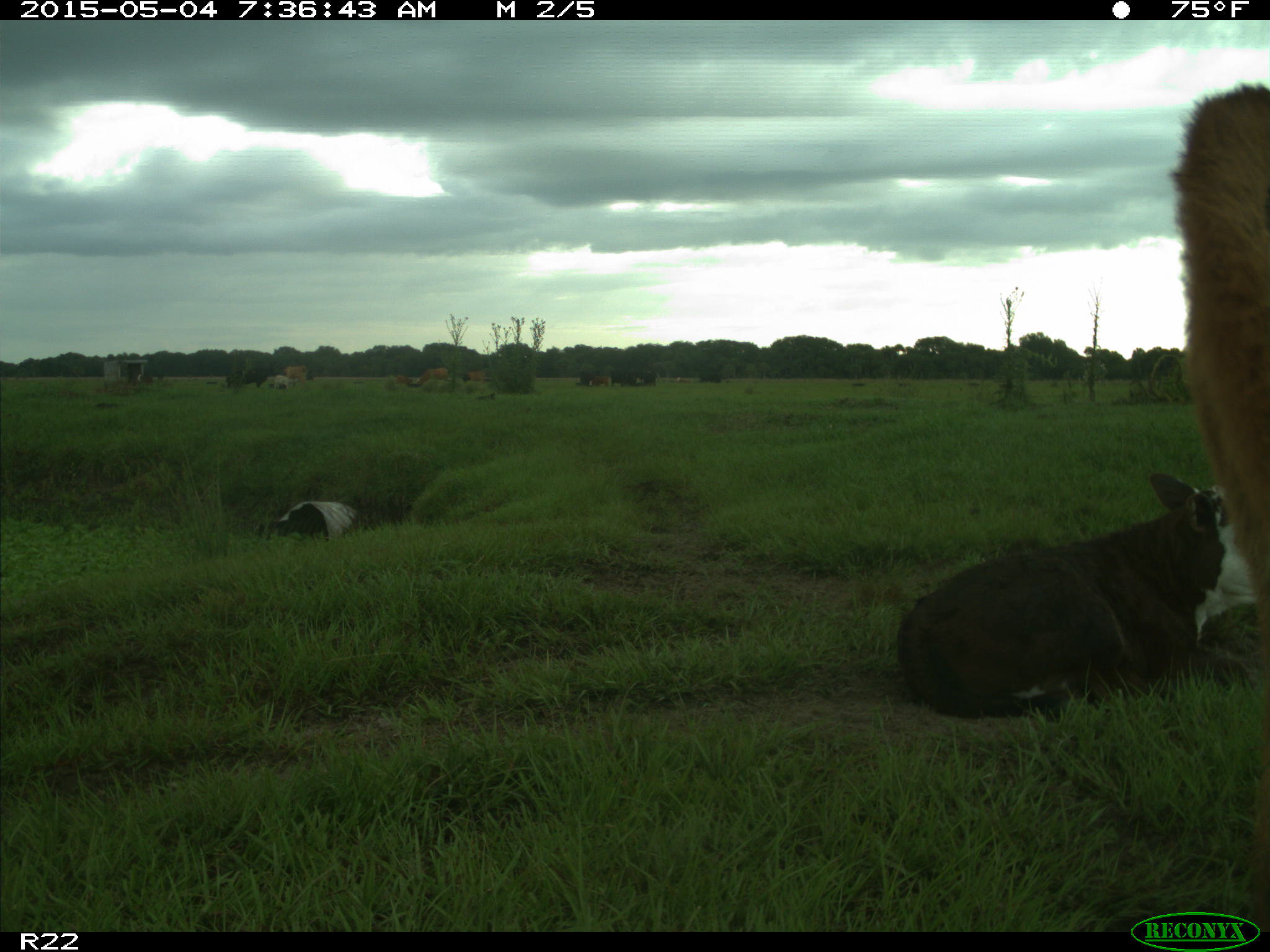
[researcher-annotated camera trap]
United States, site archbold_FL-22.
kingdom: Animalia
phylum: Chordata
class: Mammalia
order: Artiodactyla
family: Bovidae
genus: Bos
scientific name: Bos taurus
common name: domestic cow